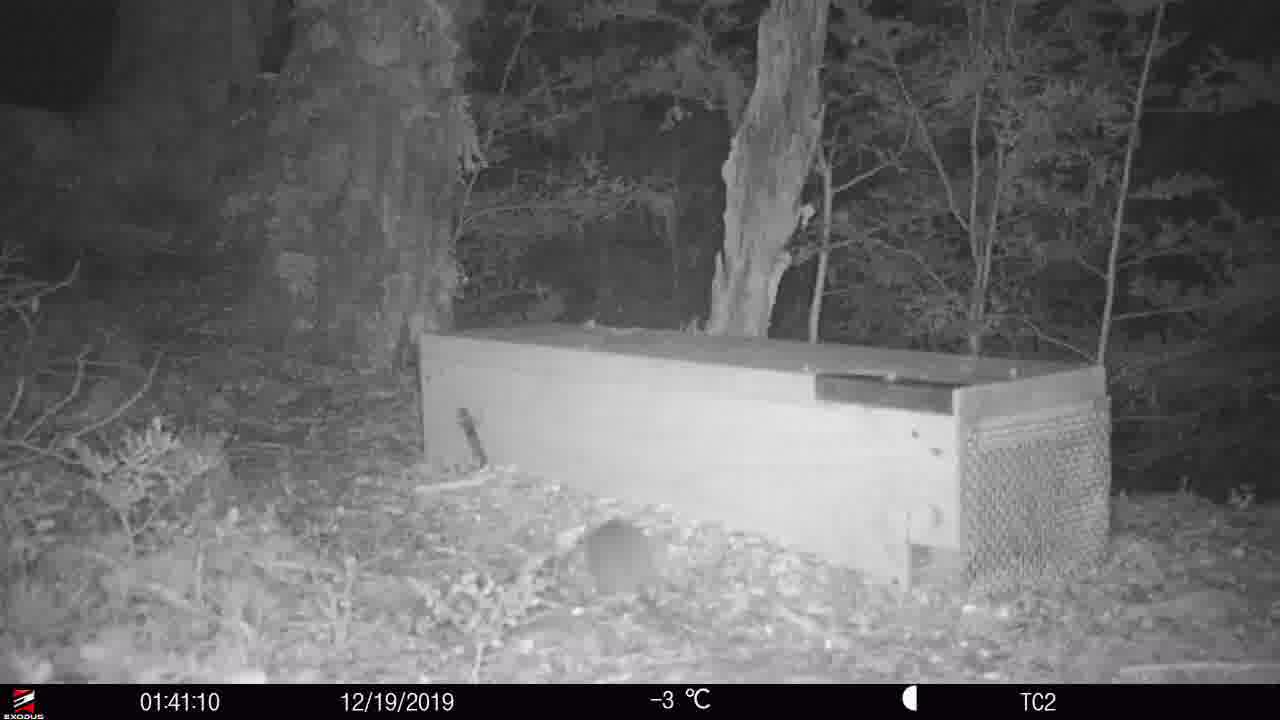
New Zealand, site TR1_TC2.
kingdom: Animalia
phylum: Chordata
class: Mammalia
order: Rodentia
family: Muridae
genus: Rattus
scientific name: Rattus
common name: rat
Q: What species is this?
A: Rat (Rattus).